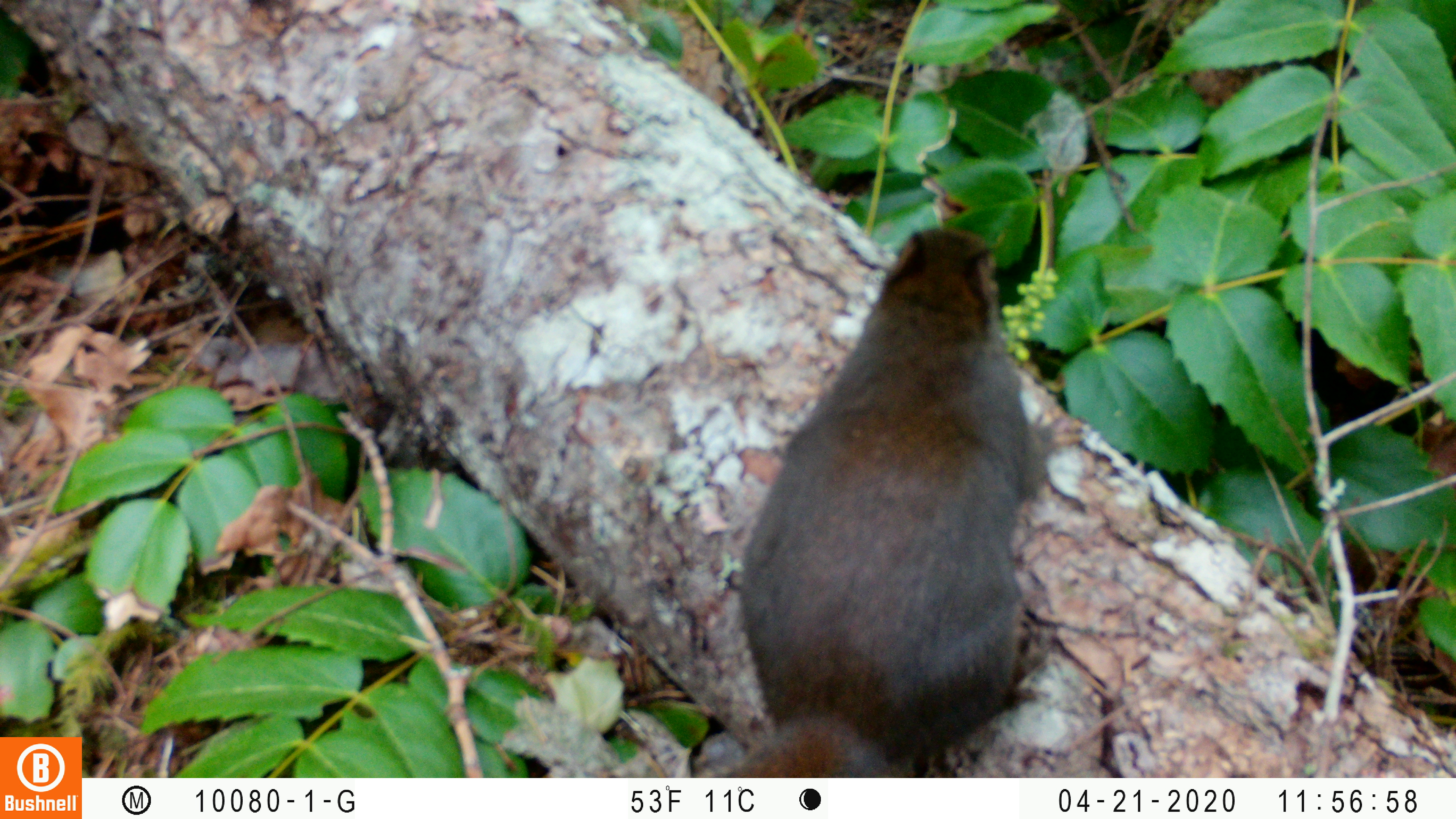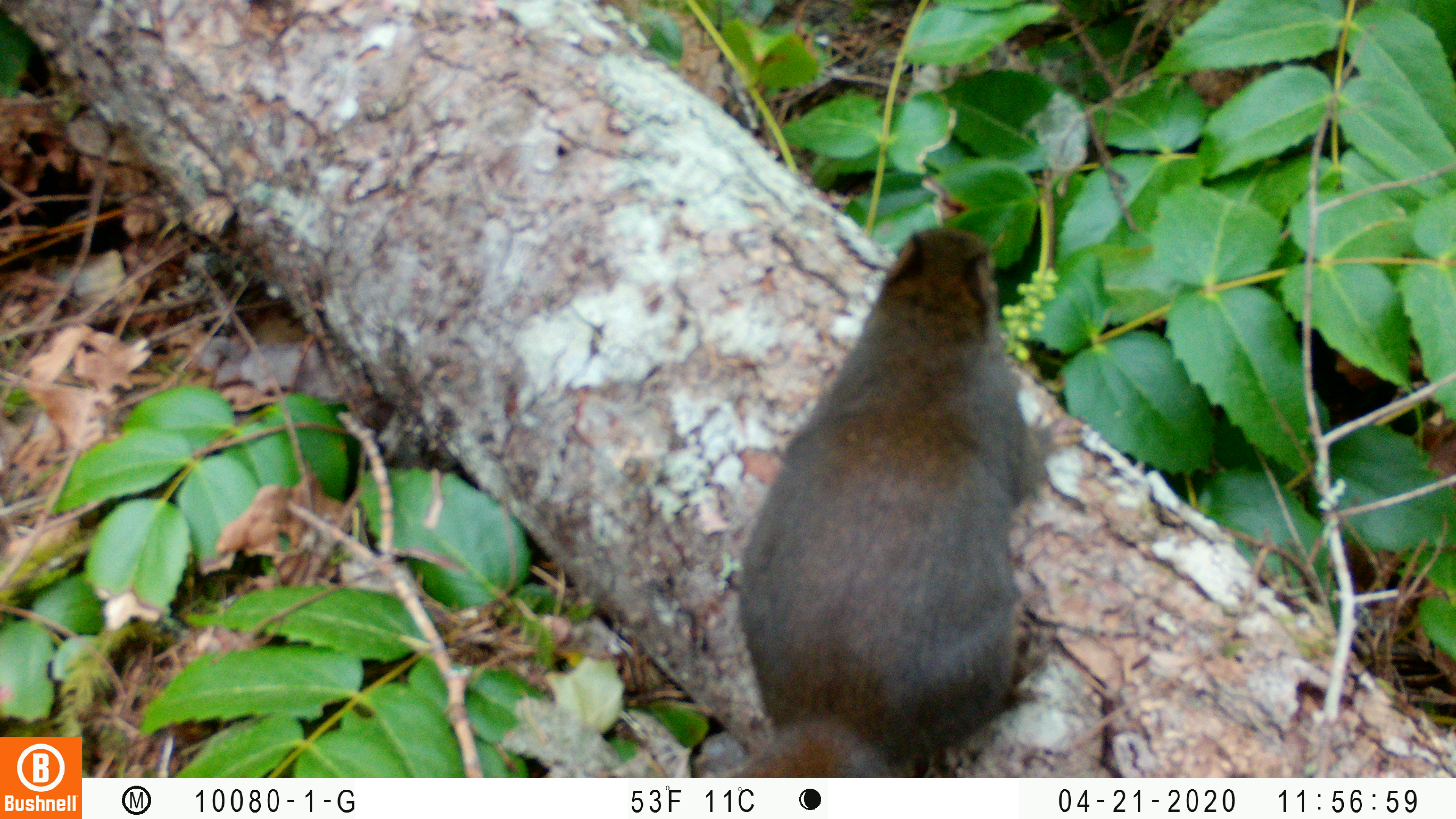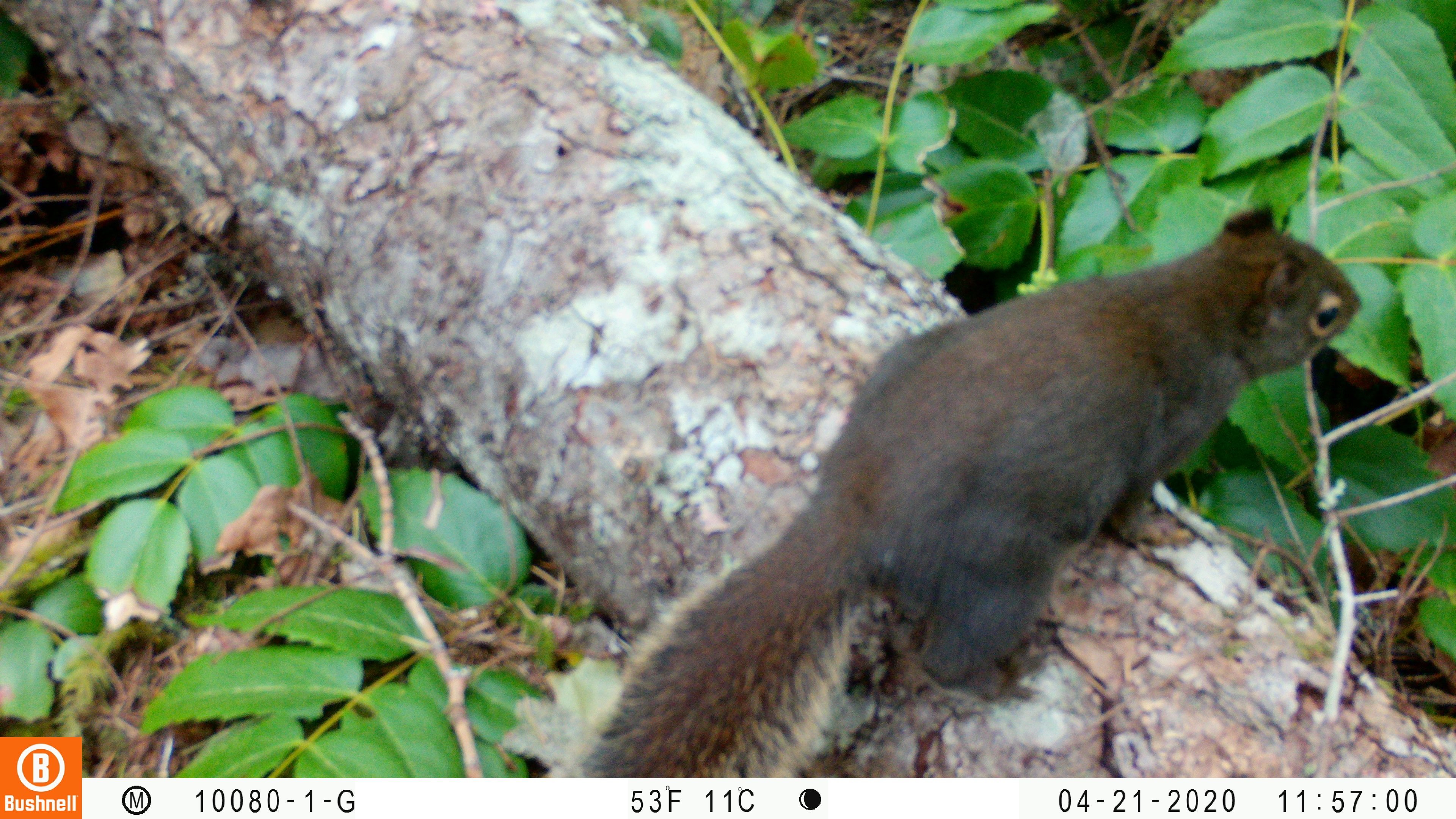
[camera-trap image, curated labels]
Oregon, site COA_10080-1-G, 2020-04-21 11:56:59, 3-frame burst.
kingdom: Animalia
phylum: Chordata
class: Mammalia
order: Rodentia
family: Sciuridae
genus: Tamiasciurus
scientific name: Tamiasciurus douglasii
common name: douglas squirrel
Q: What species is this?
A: Douglas squirrel (Tamiasciurus douglasii).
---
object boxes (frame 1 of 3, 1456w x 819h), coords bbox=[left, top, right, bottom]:
douglas squirrel: bbox=[731, 227, 1080, 773]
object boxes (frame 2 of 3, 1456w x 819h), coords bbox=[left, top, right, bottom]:
douglas squirrel: bbox=[739, 226, 1066, 776]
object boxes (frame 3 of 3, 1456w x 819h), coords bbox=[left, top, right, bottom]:
douglas squirrel: bbox=[585, 198, 1366, 776]